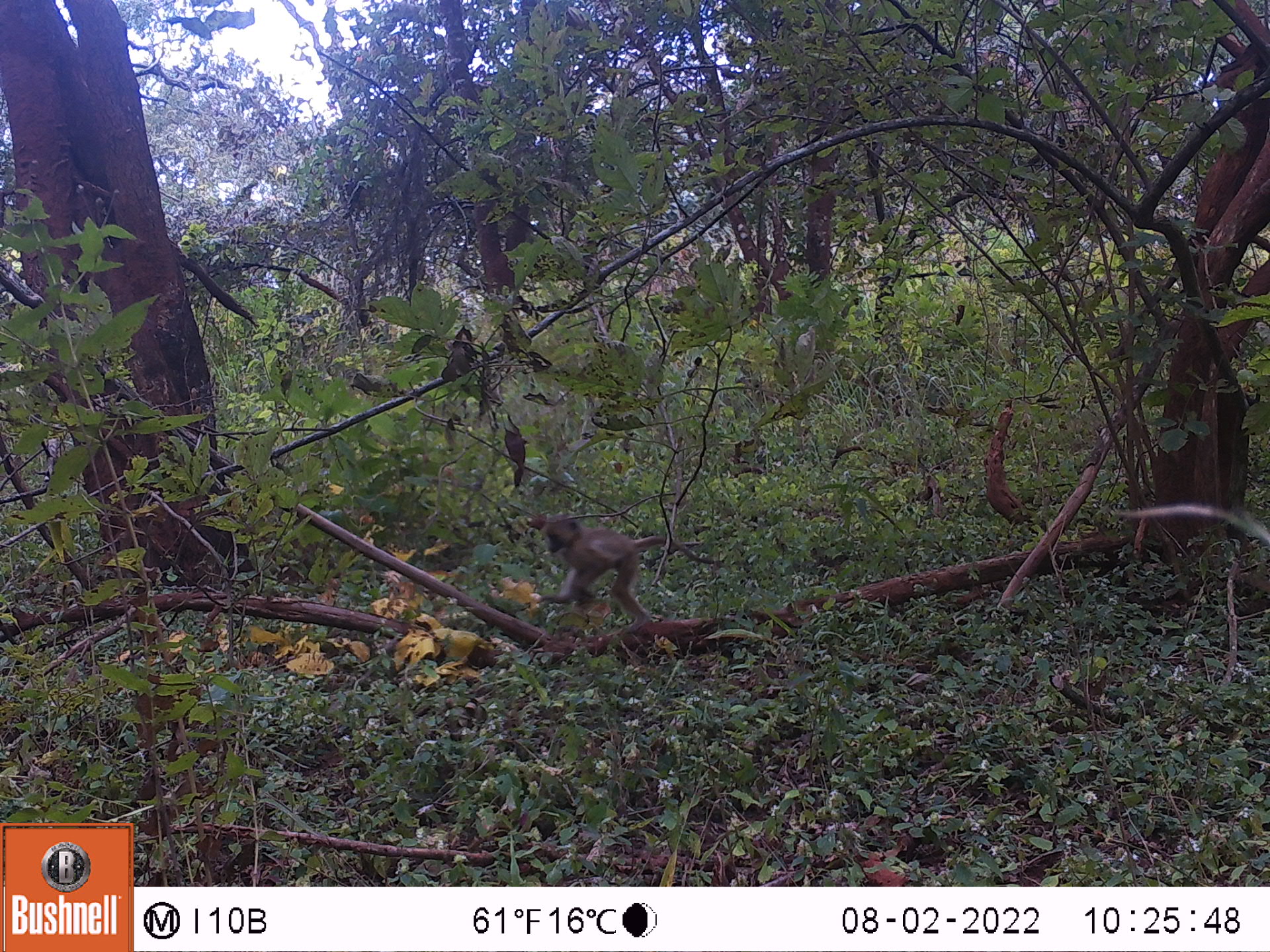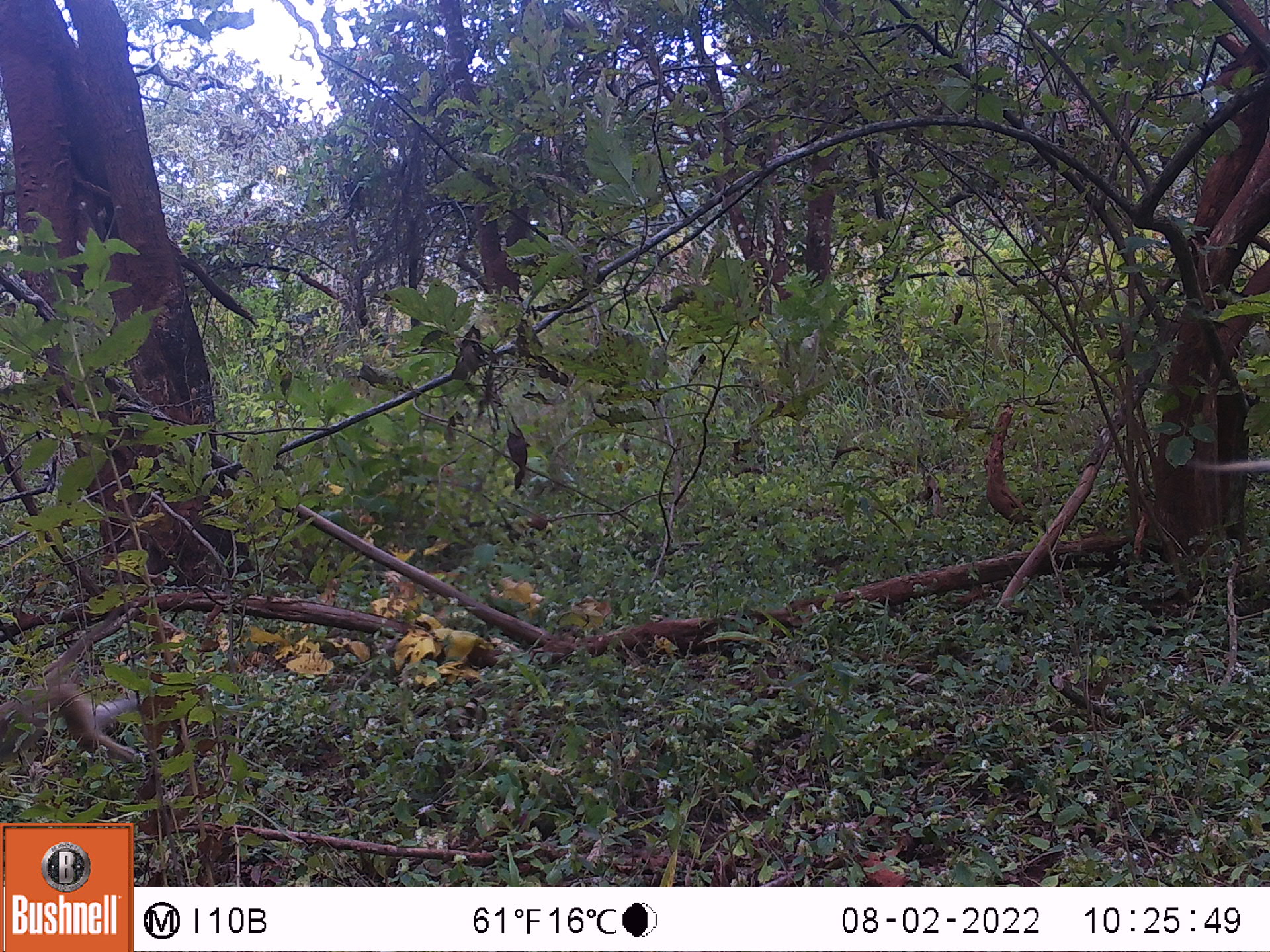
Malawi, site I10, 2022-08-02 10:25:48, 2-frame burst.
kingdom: Animalia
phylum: Chordata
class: Mammalia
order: Primates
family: Cercopithecidae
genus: Papio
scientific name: Papio cynocephalus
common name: yellow baboon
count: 1